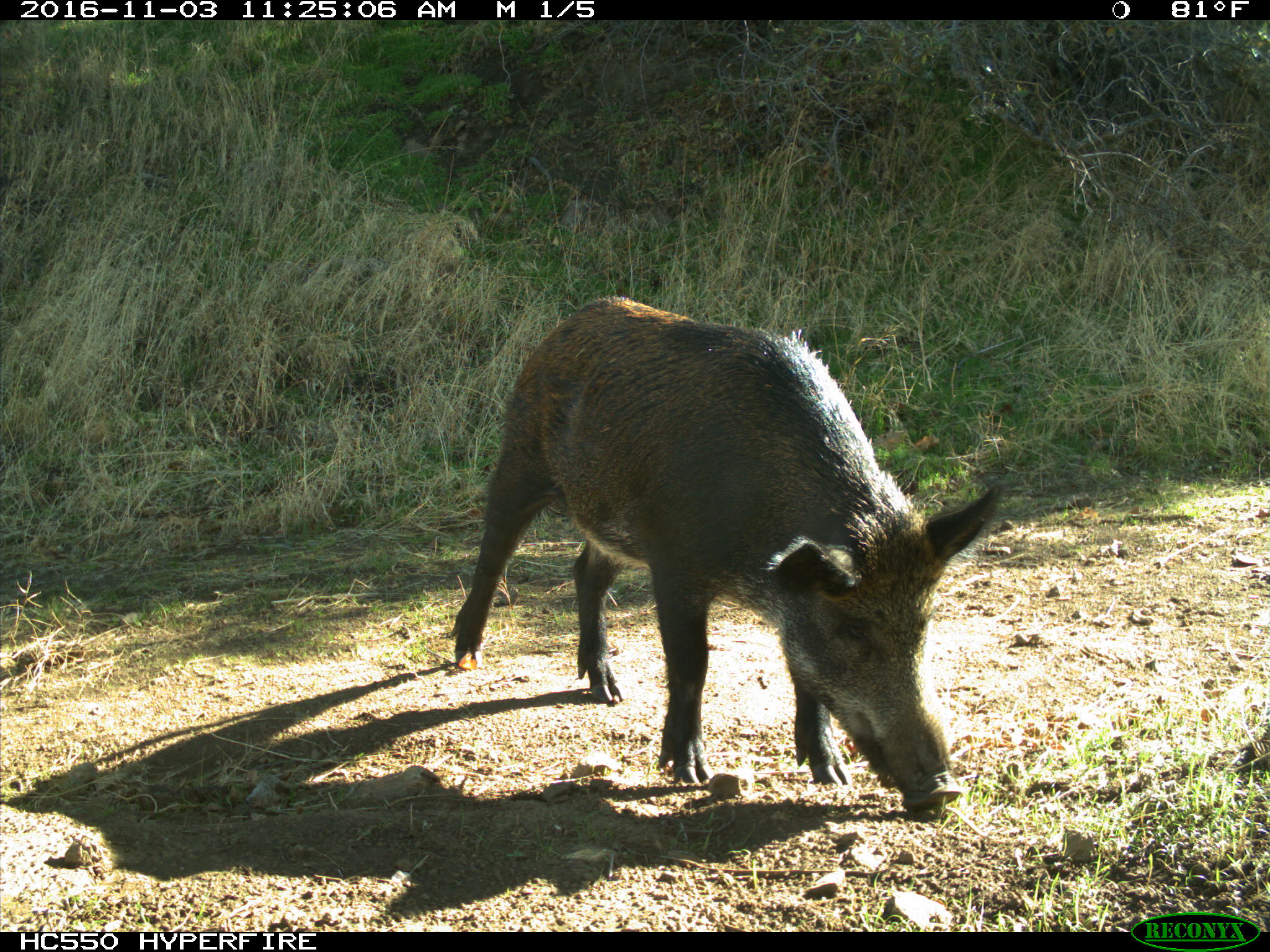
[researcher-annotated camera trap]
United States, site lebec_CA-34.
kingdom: Animalia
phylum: Chordata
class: Mammalia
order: Artiodactyla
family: Suidae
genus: Sus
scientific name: Sus scrofa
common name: wild boar